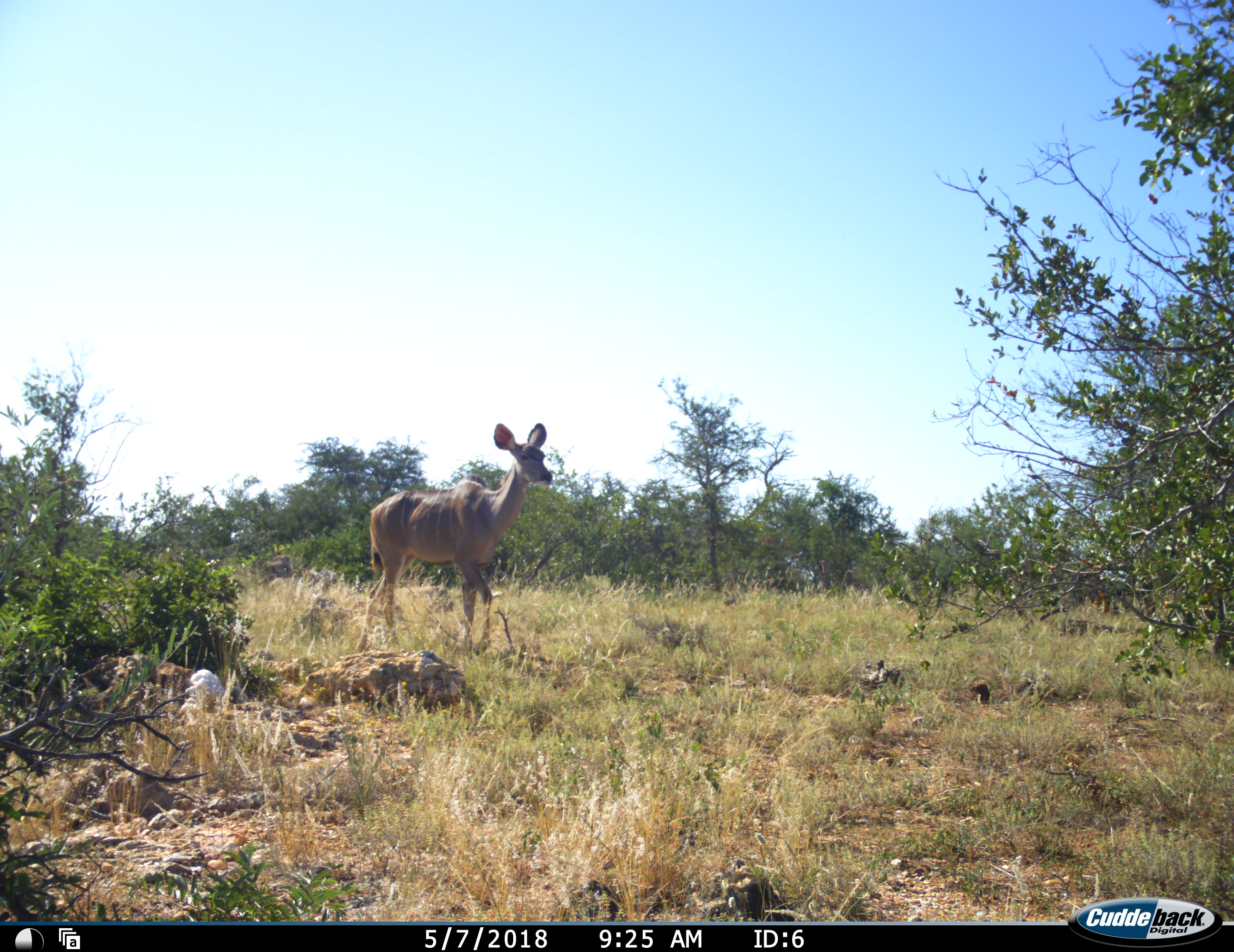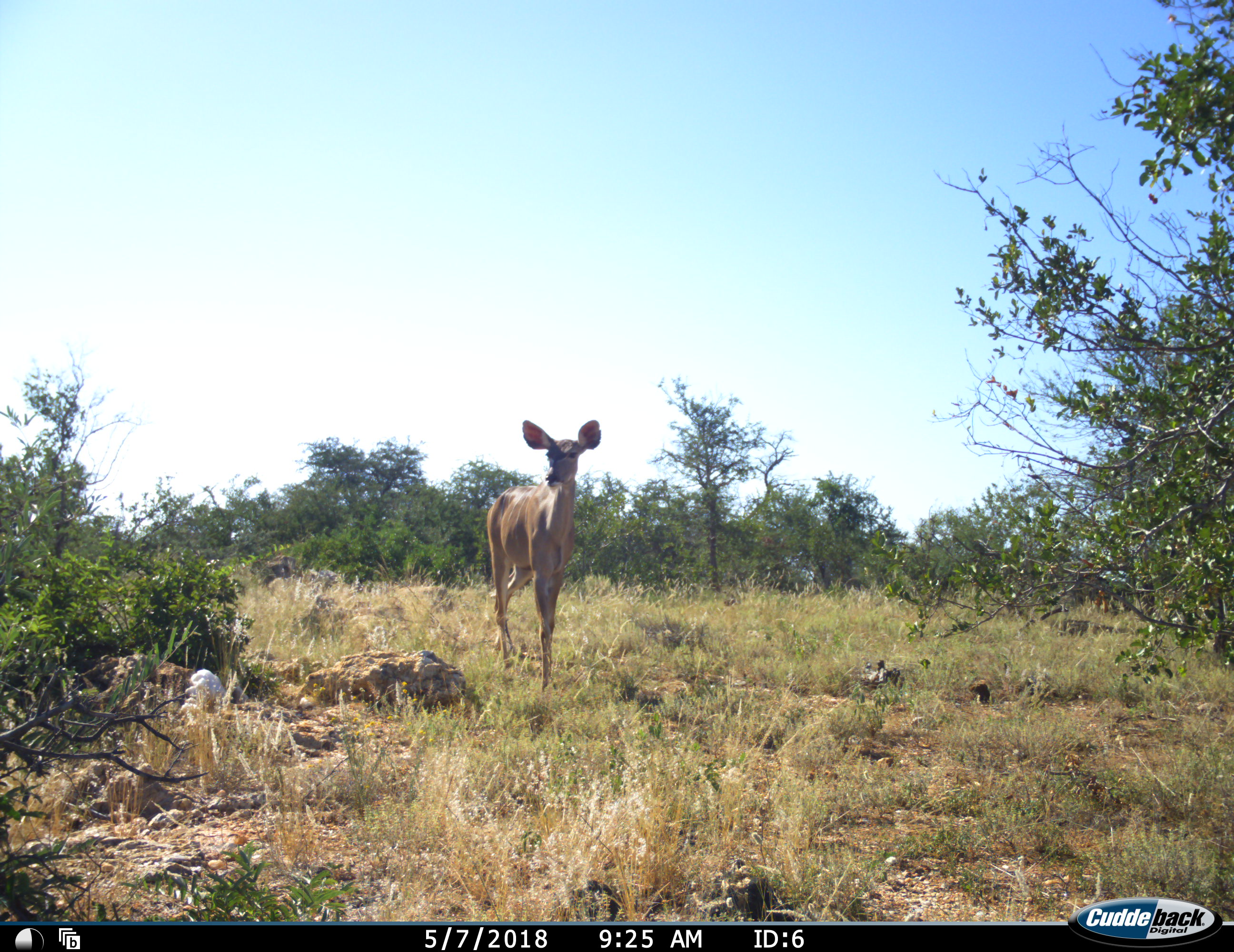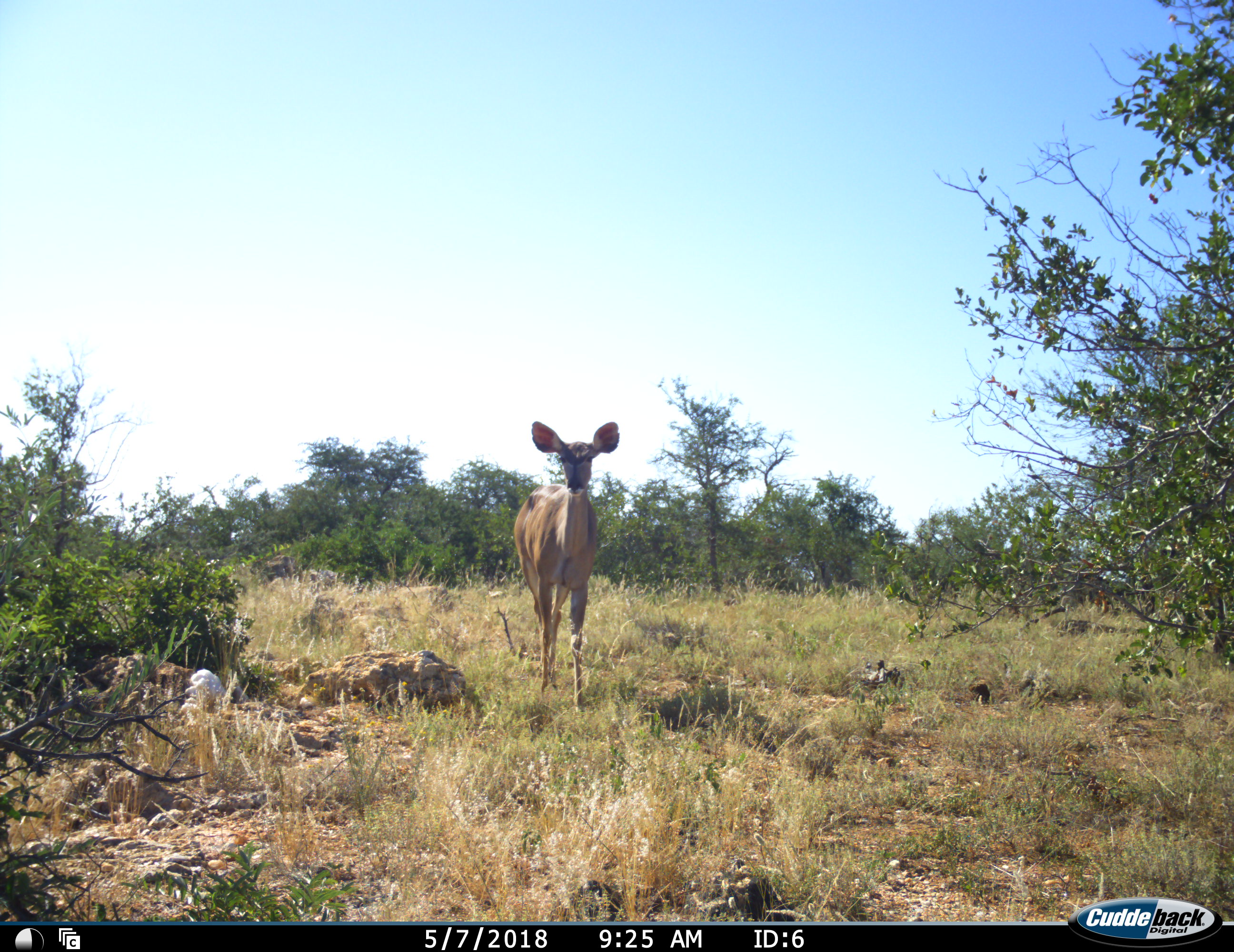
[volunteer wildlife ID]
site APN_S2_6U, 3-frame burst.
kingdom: Animalia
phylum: Chordata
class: Mammalia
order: Artiodactyla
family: Bovidae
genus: Tragelaphus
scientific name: Tragelaphus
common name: kudu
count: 1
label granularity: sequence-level